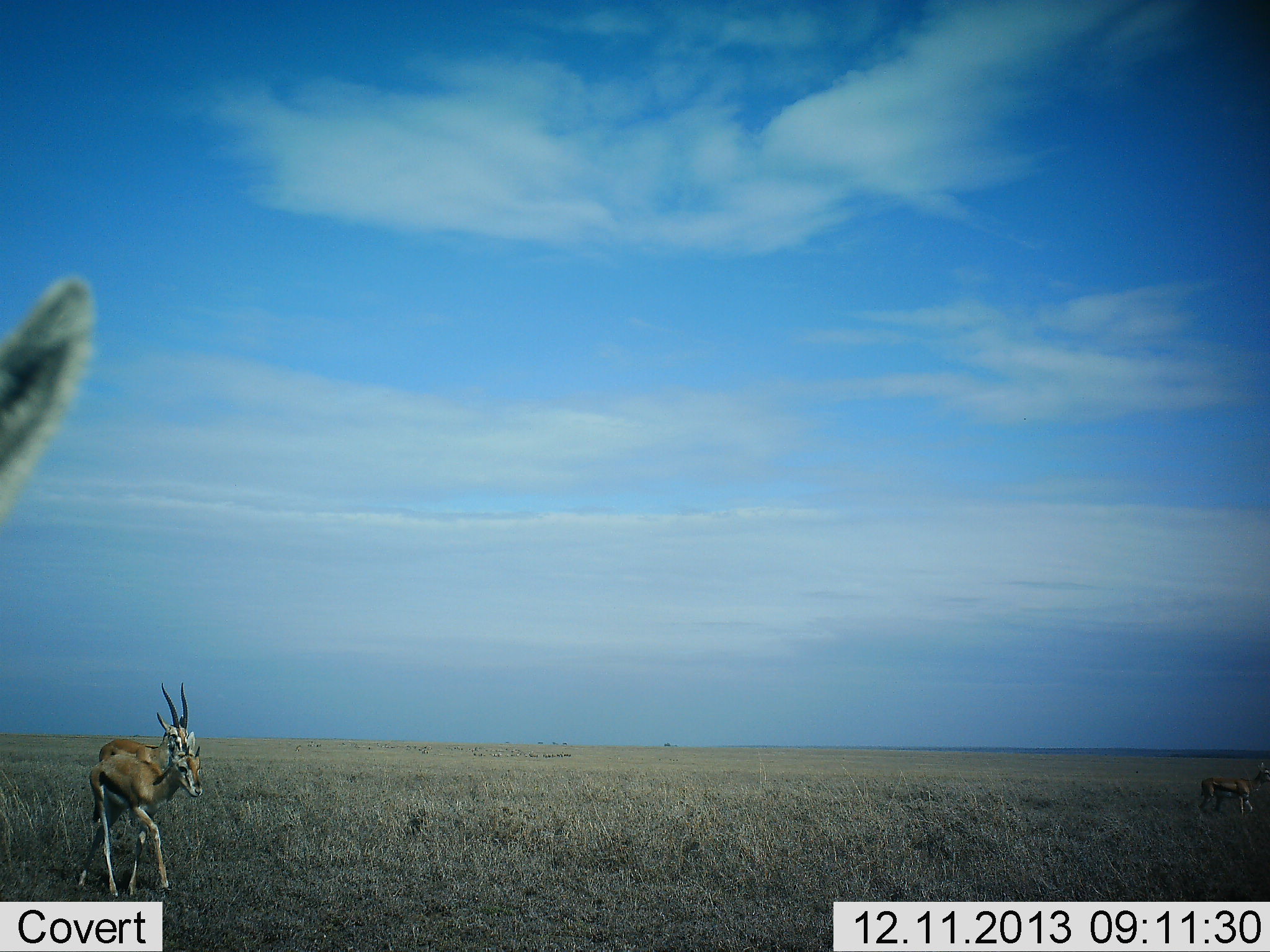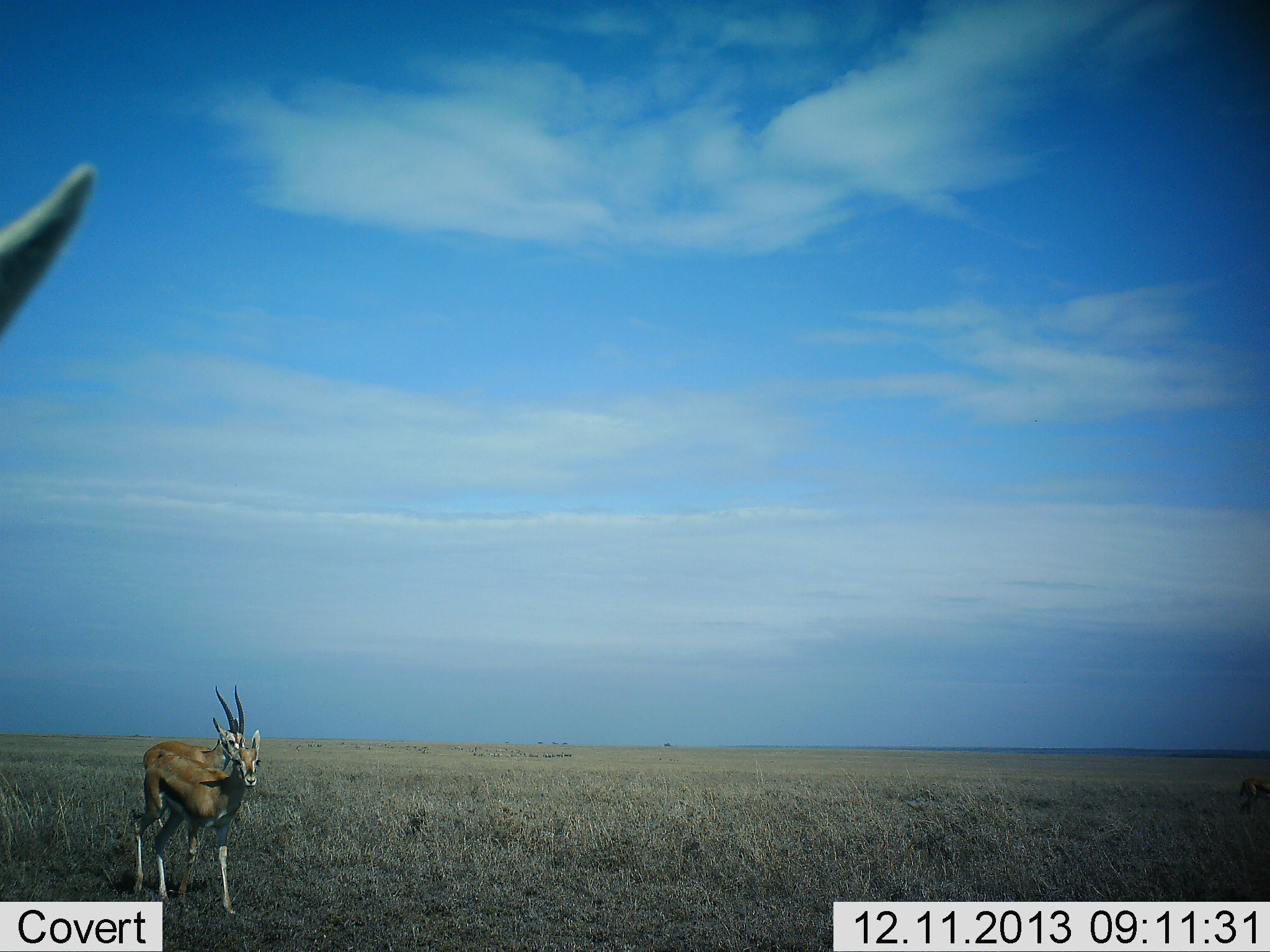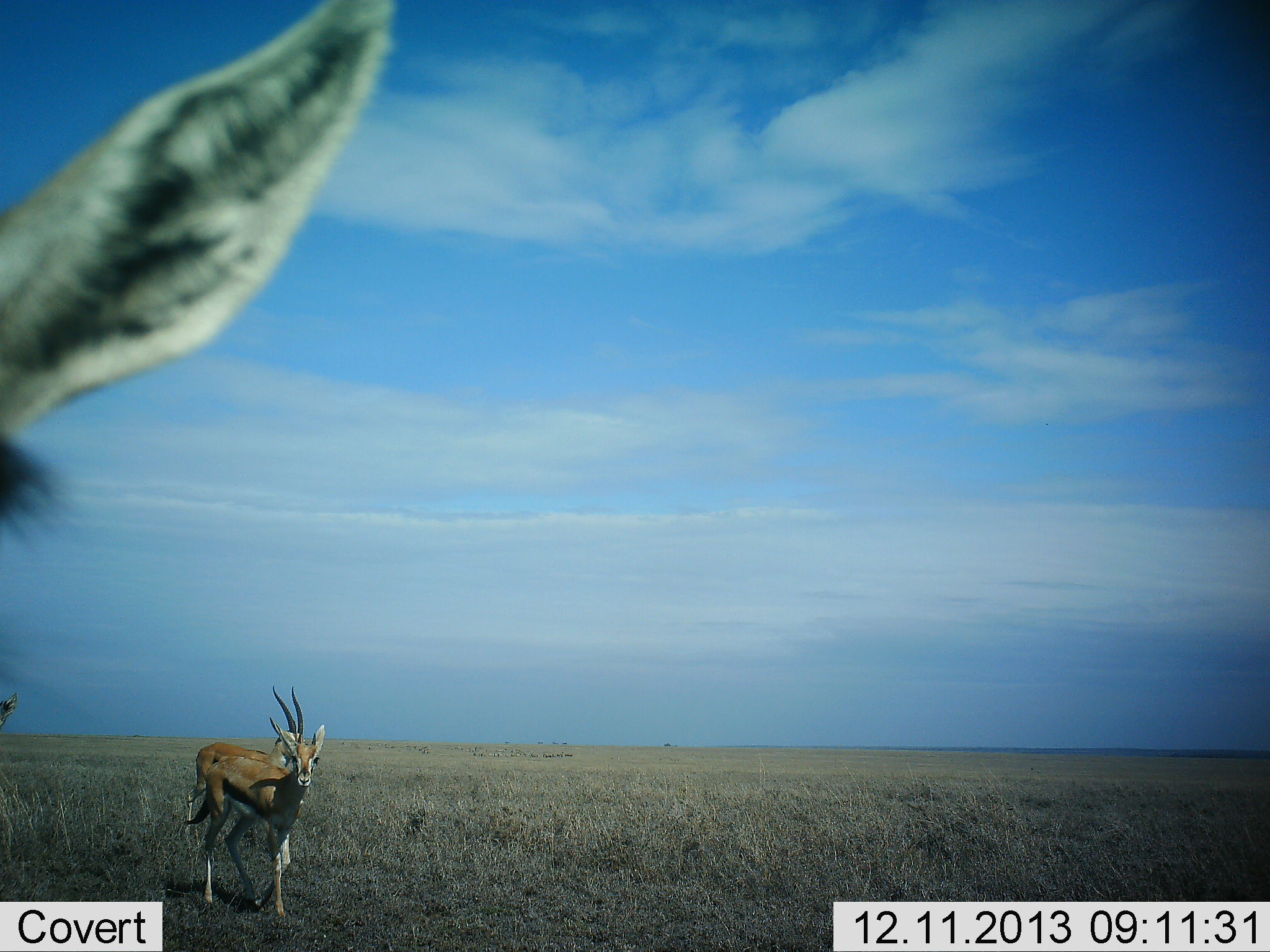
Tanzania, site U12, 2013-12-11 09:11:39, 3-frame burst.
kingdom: Animalia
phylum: Chordata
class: Mammalia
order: Artiodactyla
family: Bovidae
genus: Eudorcas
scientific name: Eudorcas thomsonii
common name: thomson's gazelle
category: gazellethomsons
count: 3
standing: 19%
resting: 0%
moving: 89%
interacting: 0%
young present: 4%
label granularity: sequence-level